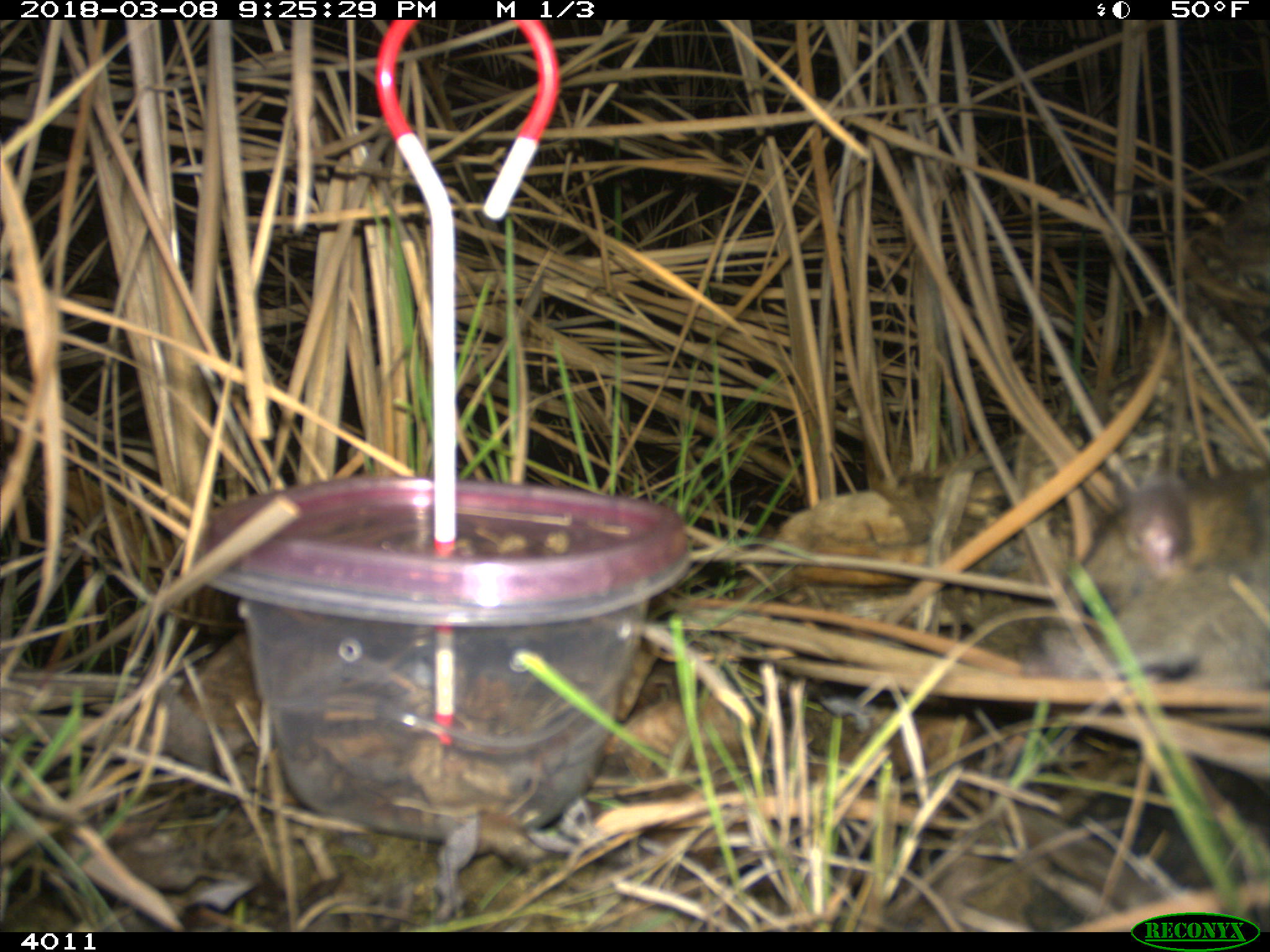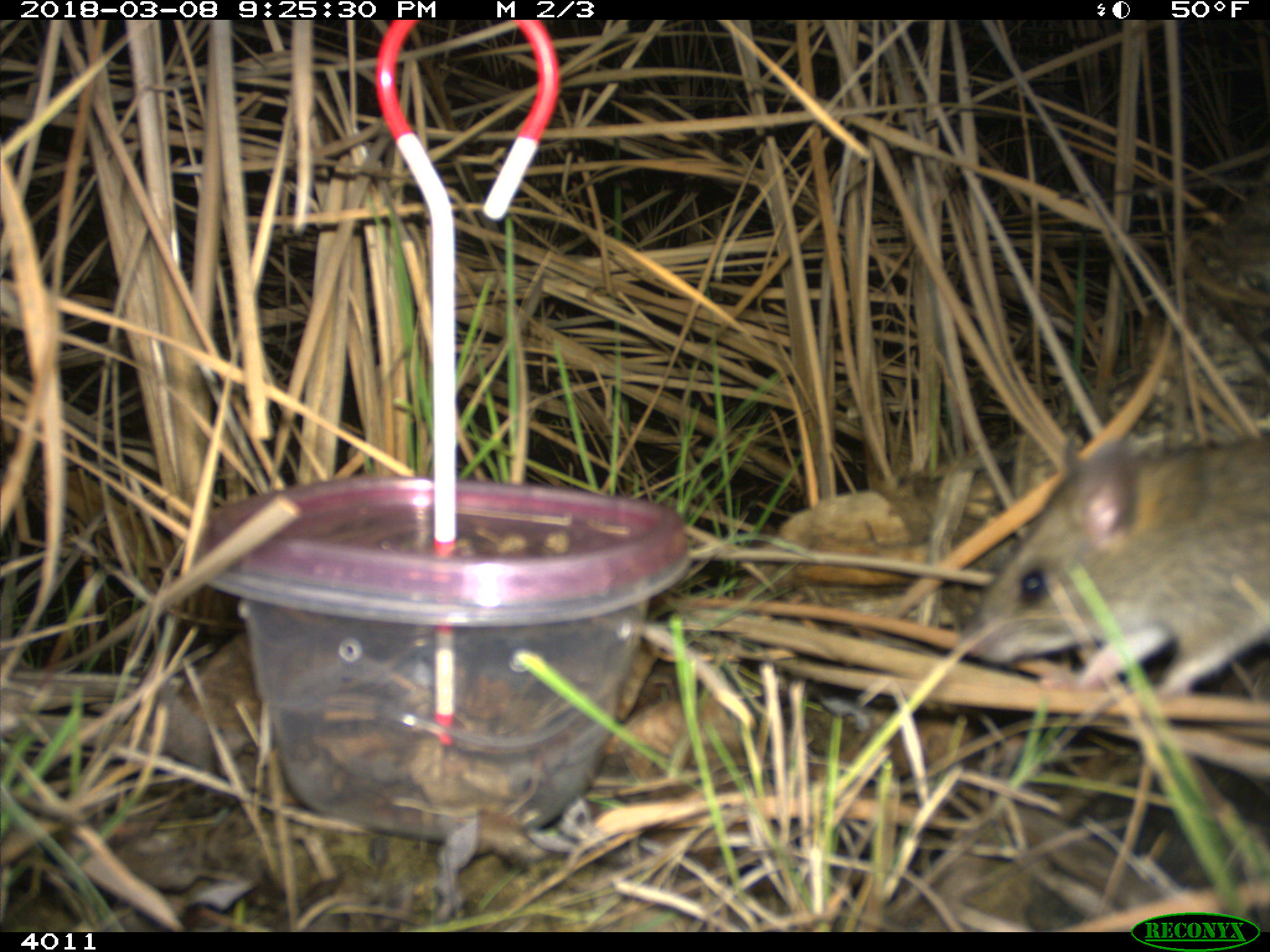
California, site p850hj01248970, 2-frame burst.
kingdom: Animalia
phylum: Chordata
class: Mammalia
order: Rodentia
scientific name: Rodentia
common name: rodent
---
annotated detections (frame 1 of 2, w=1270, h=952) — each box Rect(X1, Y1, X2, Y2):
rodent: Rect(1020, 463, 1269, 690)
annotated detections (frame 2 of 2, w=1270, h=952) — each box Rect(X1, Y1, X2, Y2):
rodent: Rect(963, 429, 1269, 695)